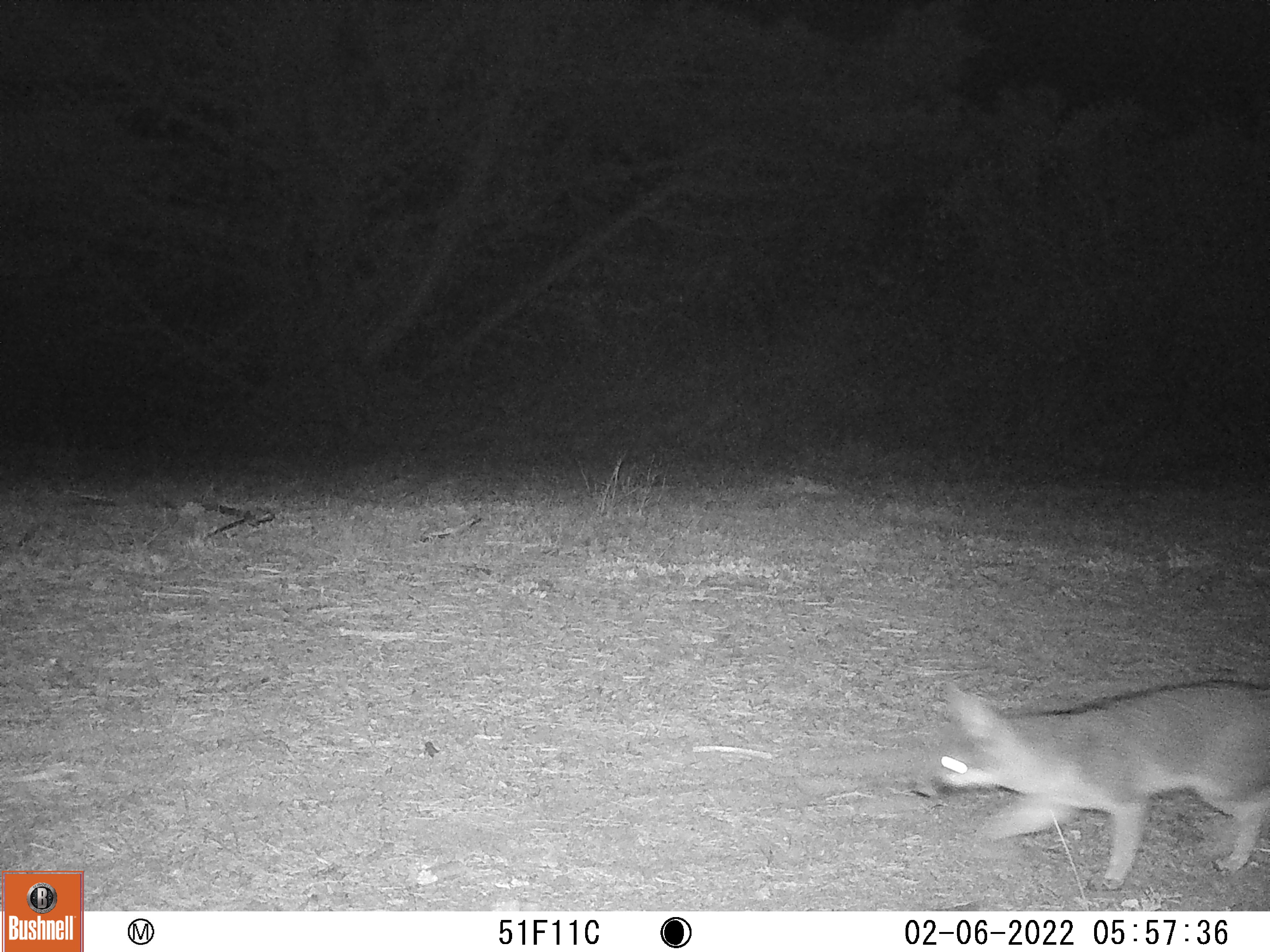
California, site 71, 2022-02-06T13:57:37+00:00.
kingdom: Animalia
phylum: Chordata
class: Mammalia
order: Carnivora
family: Canidae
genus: Urocyon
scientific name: Urocyon cinereoargenteus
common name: gray fox